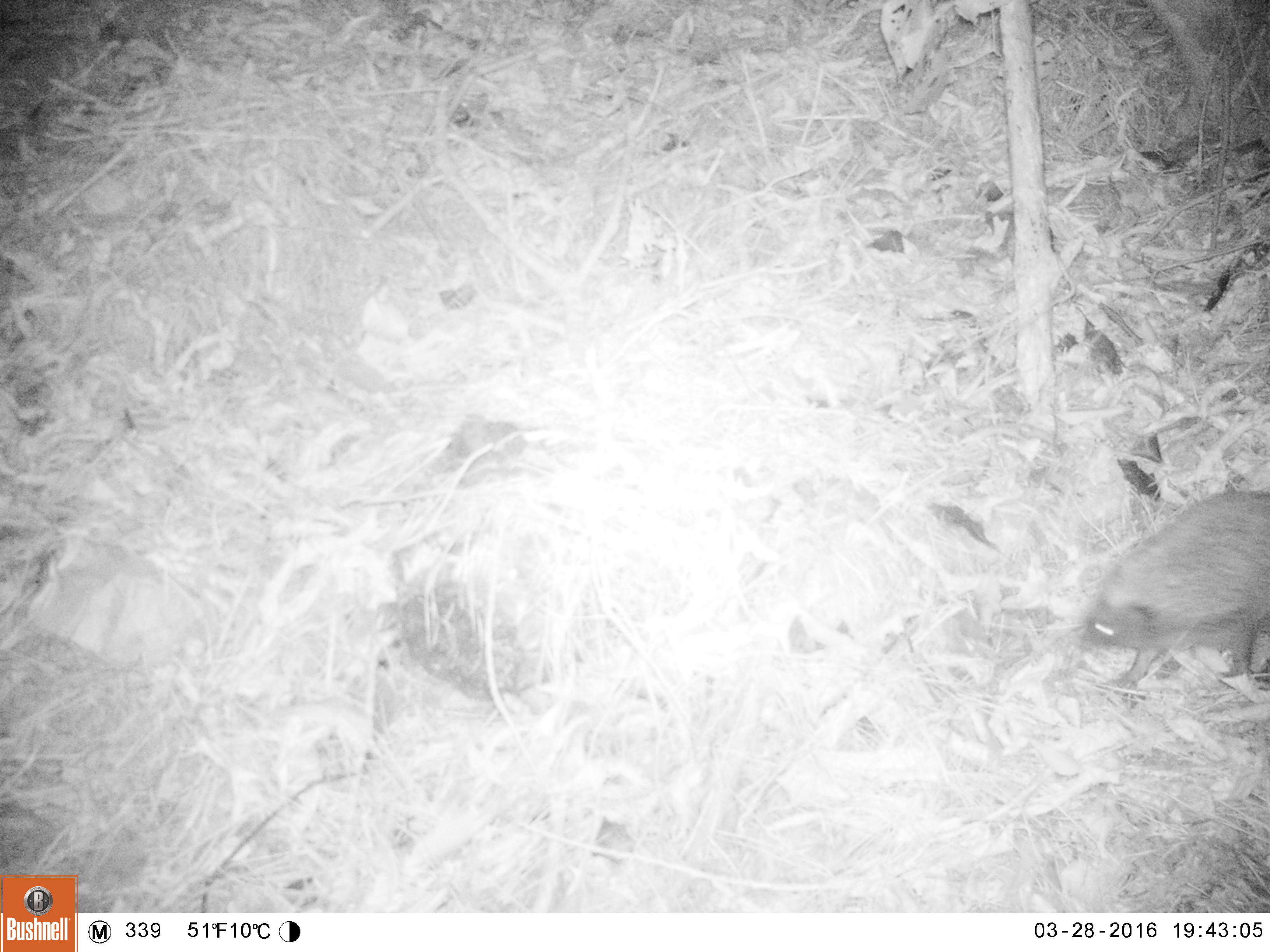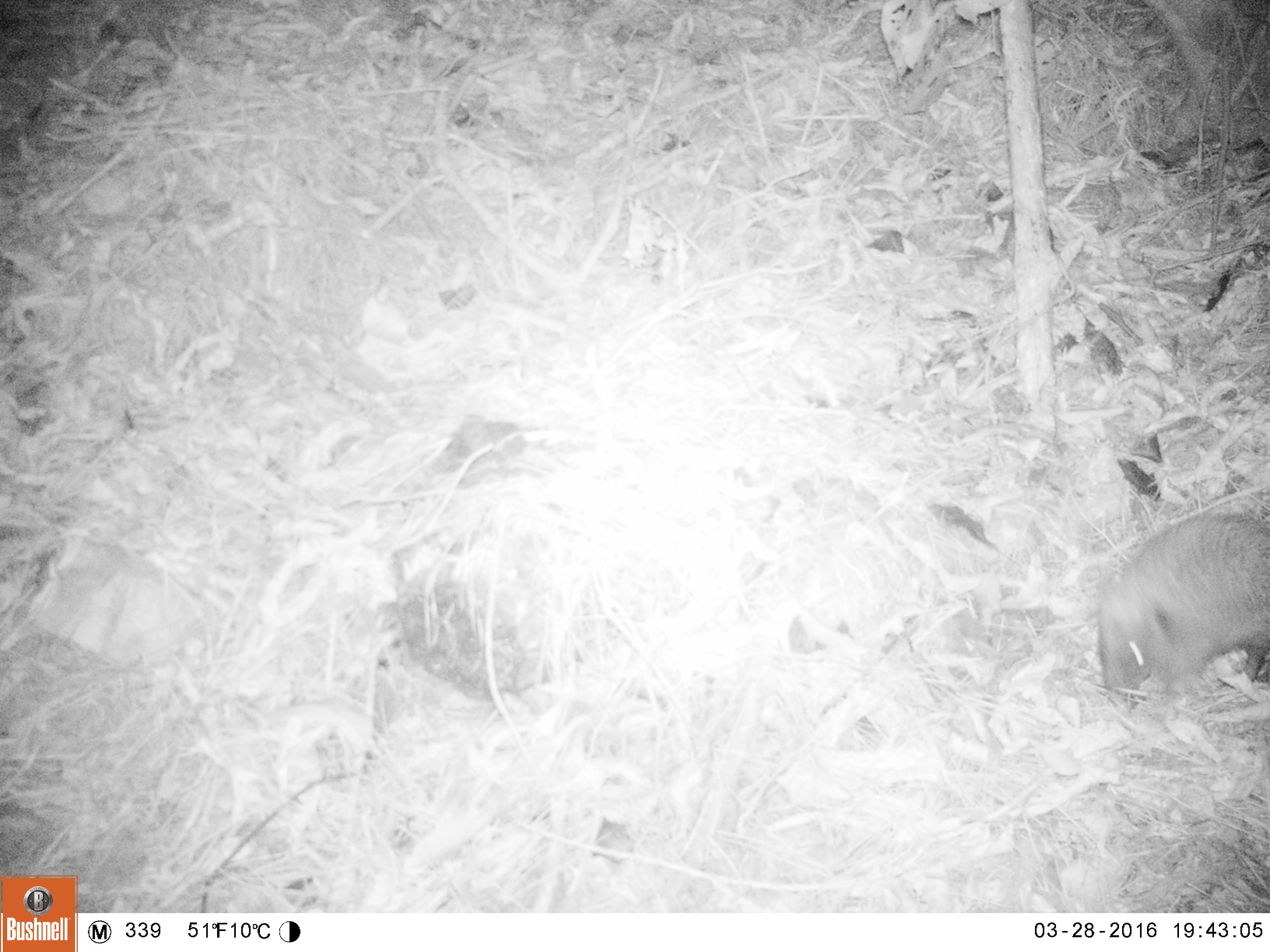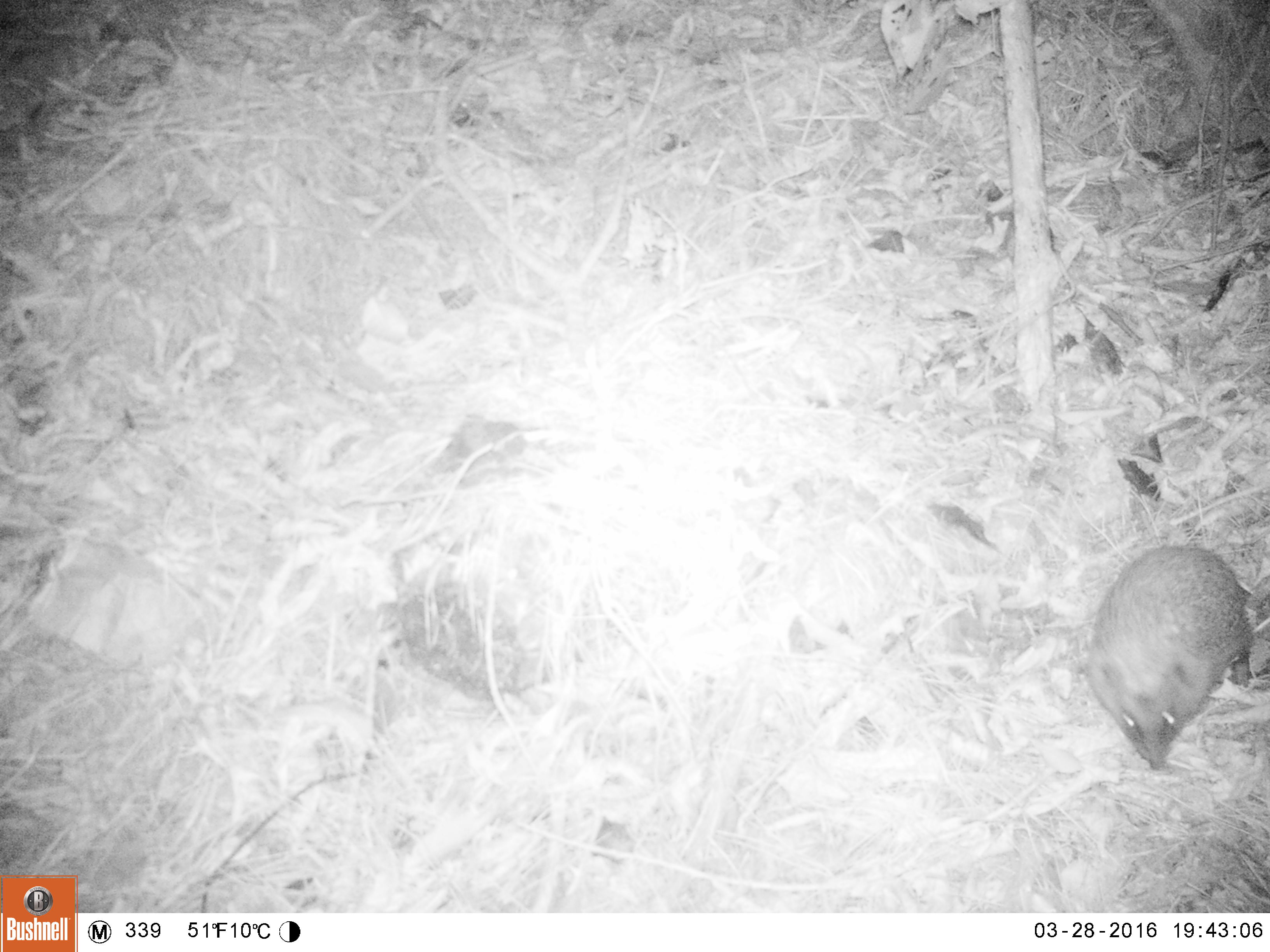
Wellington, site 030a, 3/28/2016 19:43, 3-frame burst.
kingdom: Animalia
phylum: Chordata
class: Mammalia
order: Eulipotyphla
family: Erinaceidae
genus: Erinaceus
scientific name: Erinaceus europaeus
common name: hedgehog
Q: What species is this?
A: Hedgehog (Erinaceus europaeus).